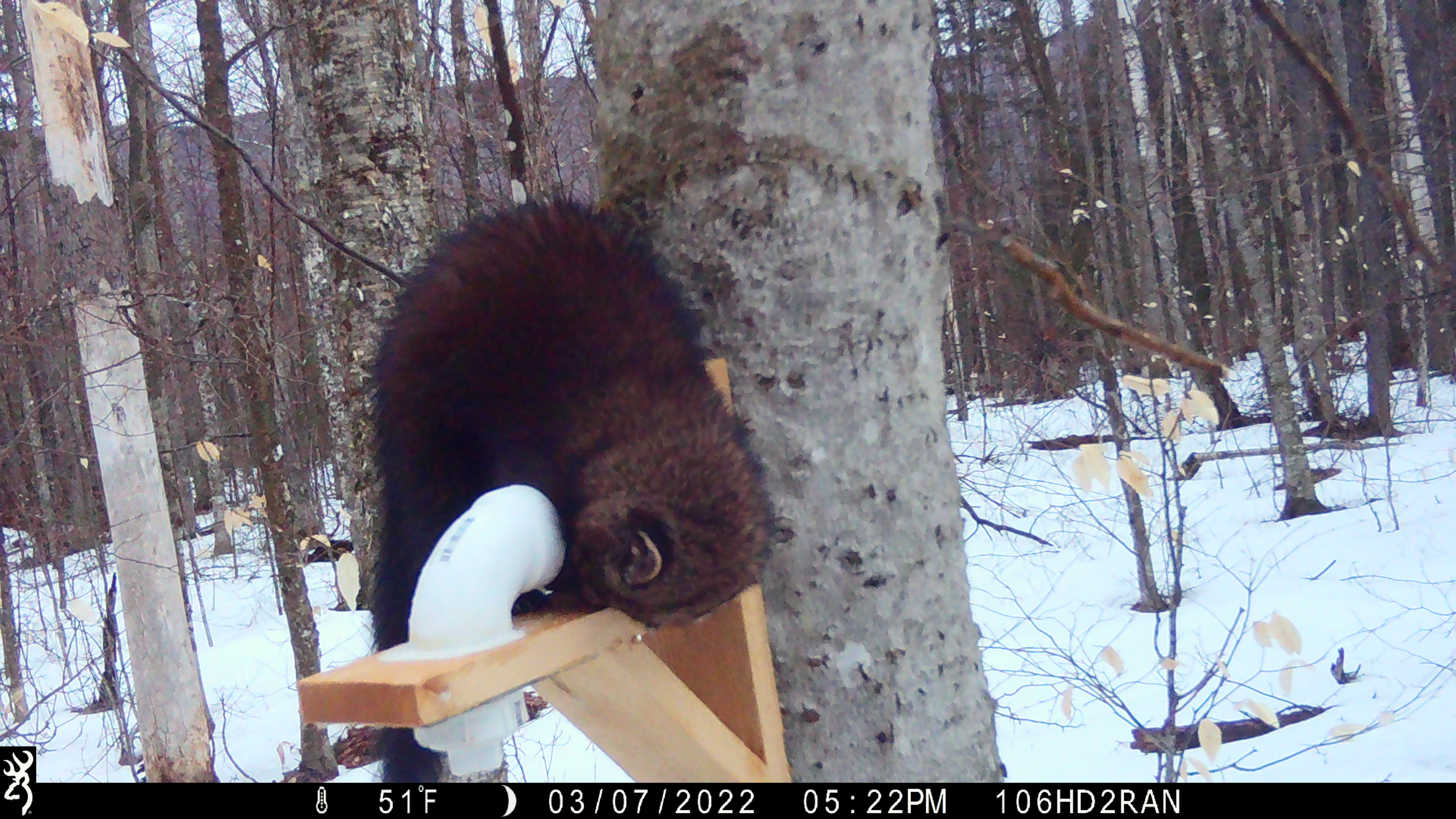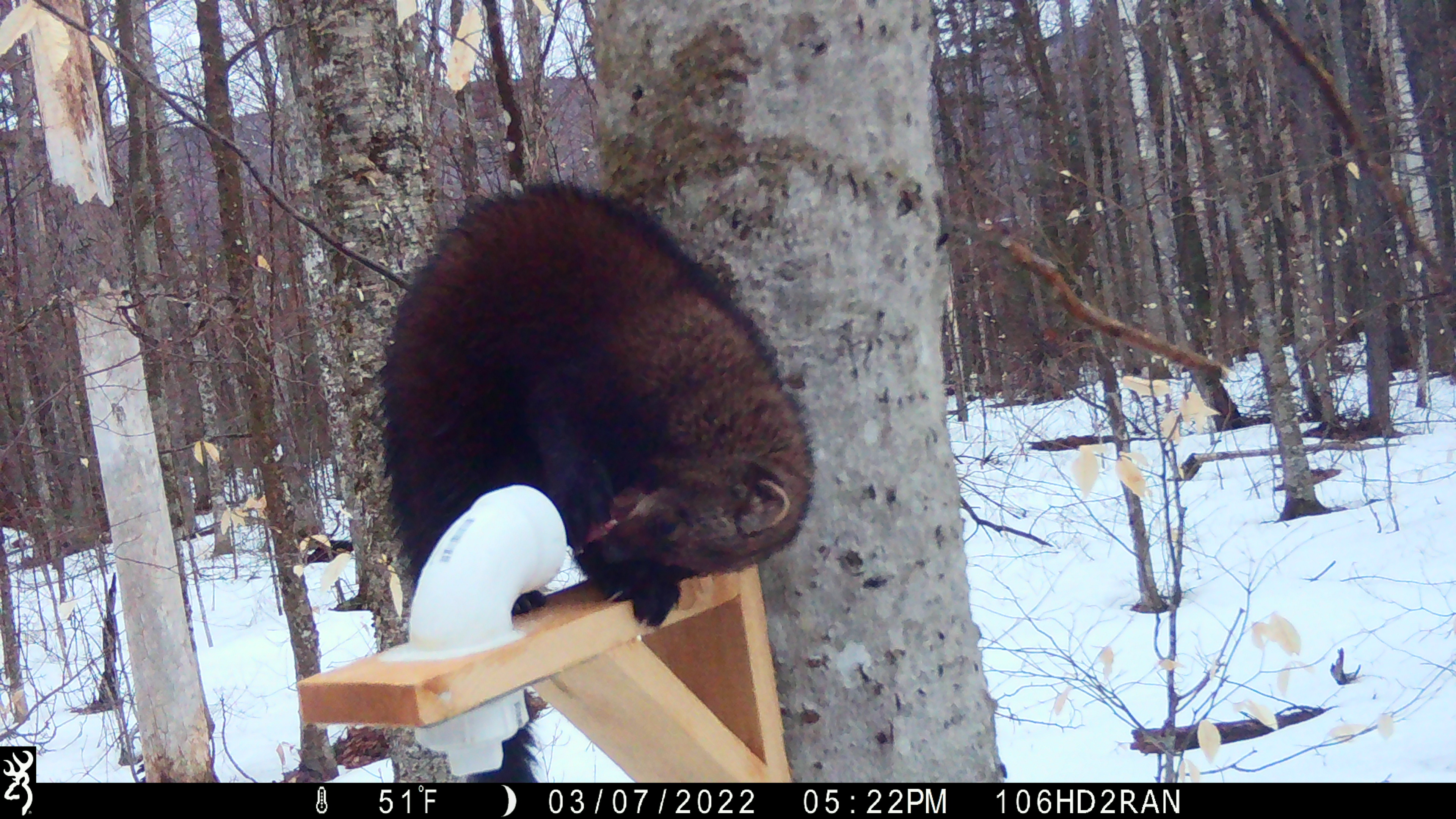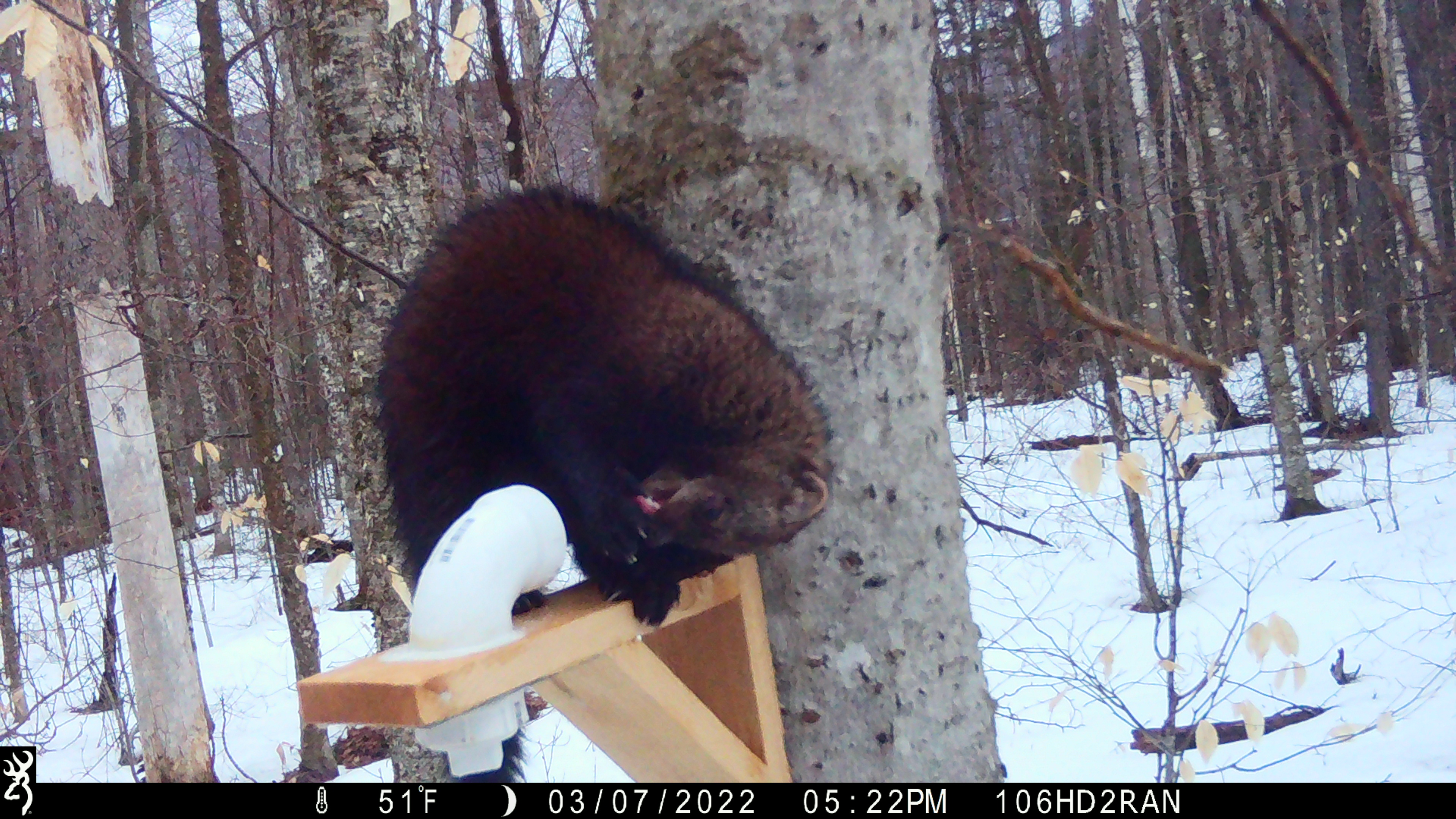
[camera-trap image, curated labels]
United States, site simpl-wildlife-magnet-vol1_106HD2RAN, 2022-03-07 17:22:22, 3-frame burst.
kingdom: Animalia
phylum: Chordata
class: Mammalia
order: Carnivora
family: Mustelidae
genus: Pekania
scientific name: Pekania pennanti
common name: fisher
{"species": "fisher (Pekania pennanti)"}